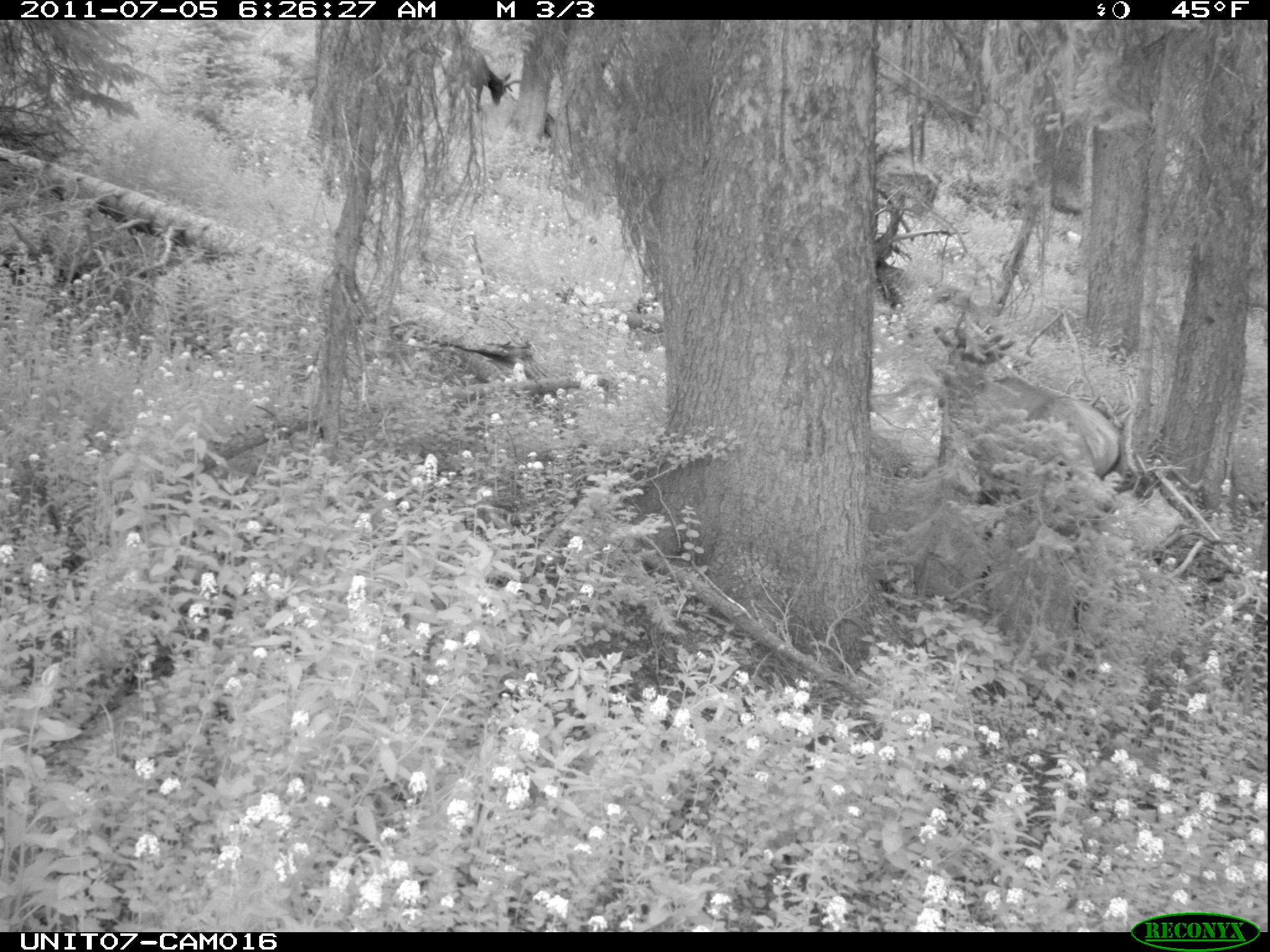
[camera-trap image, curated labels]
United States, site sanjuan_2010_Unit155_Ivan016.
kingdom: Animalia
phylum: Chordata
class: Mammalia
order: Artiodactyla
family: Cervidae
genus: Cervus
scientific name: Cervus elaphus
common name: red deer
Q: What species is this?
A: Cervus elaphus (red deer).